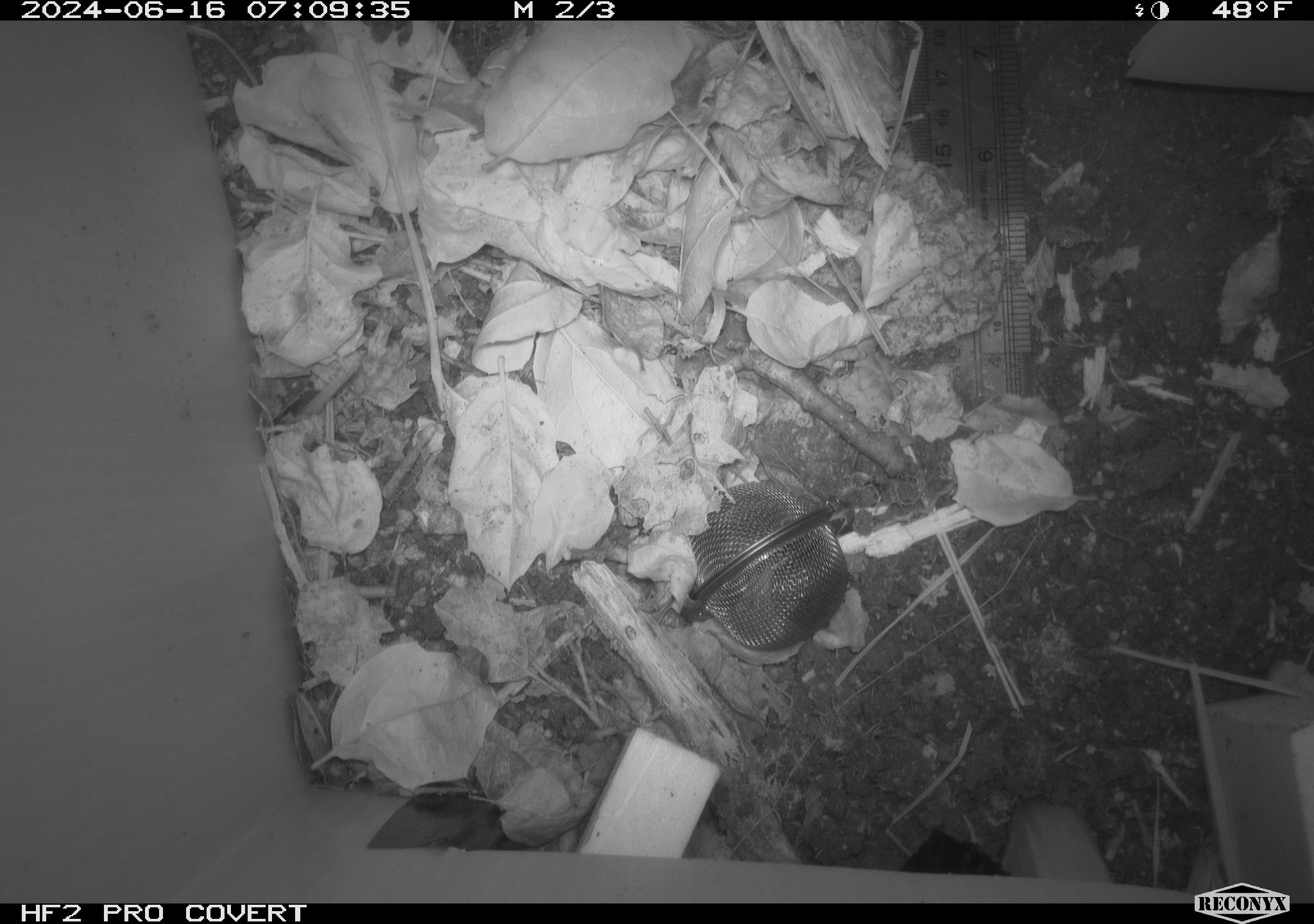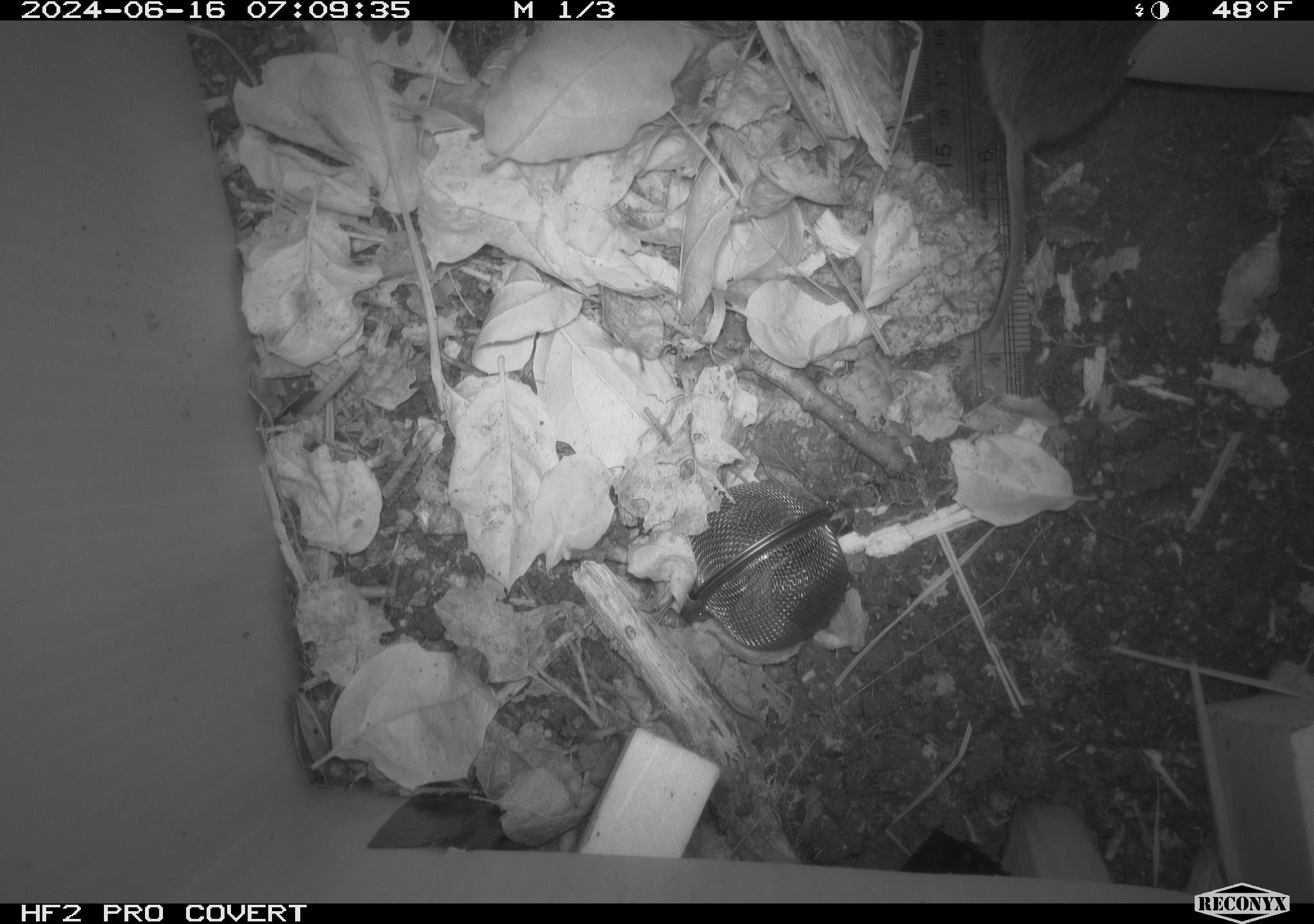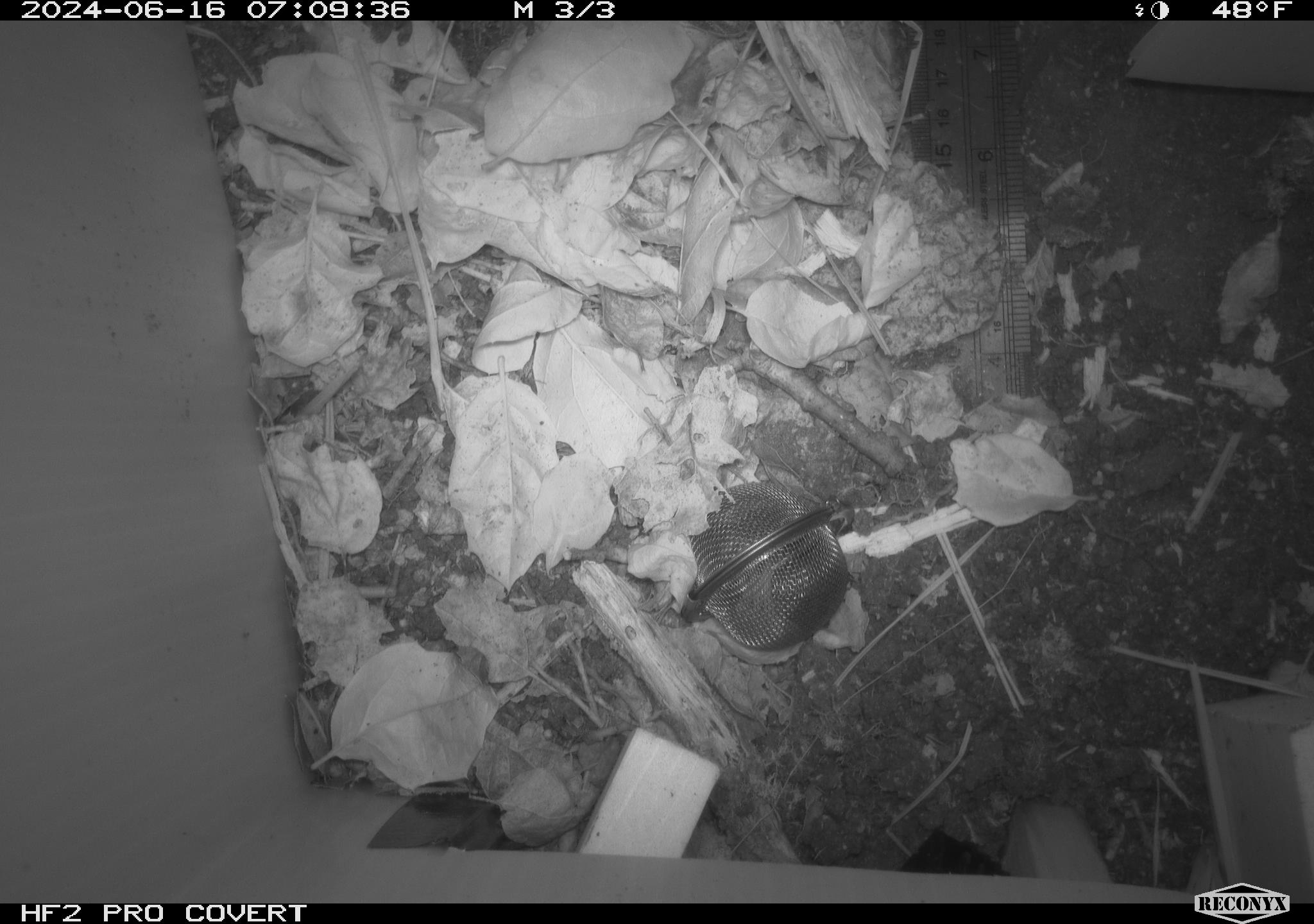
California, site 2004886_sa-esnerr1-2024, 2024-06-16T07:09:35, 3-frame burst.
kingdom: Animalia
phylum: Chordata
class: Mammalia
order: Rodentia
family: Cricetidae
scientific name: Cricetidae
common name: hamsters, voles, lemmings, and allies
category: cricetidae family